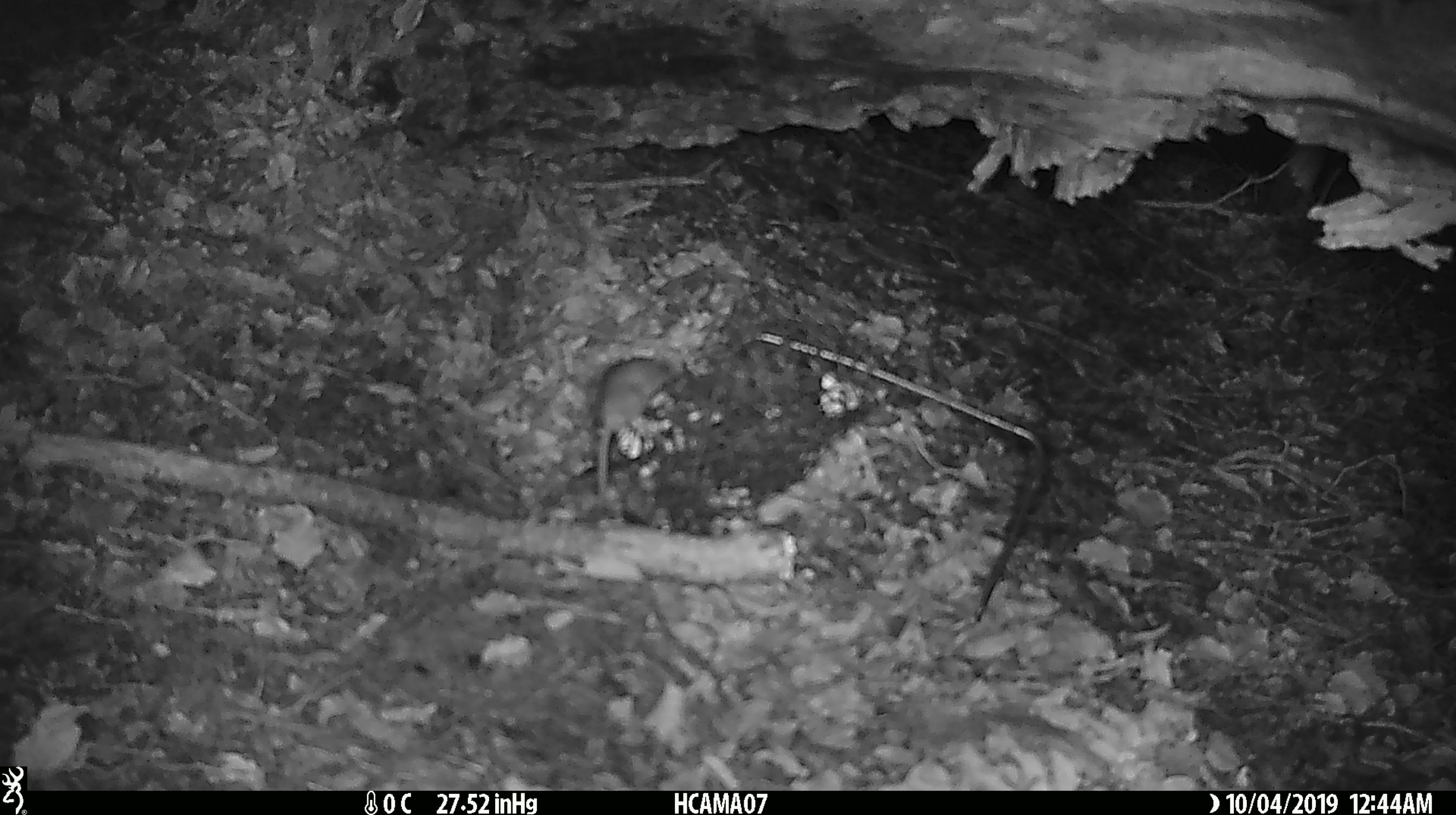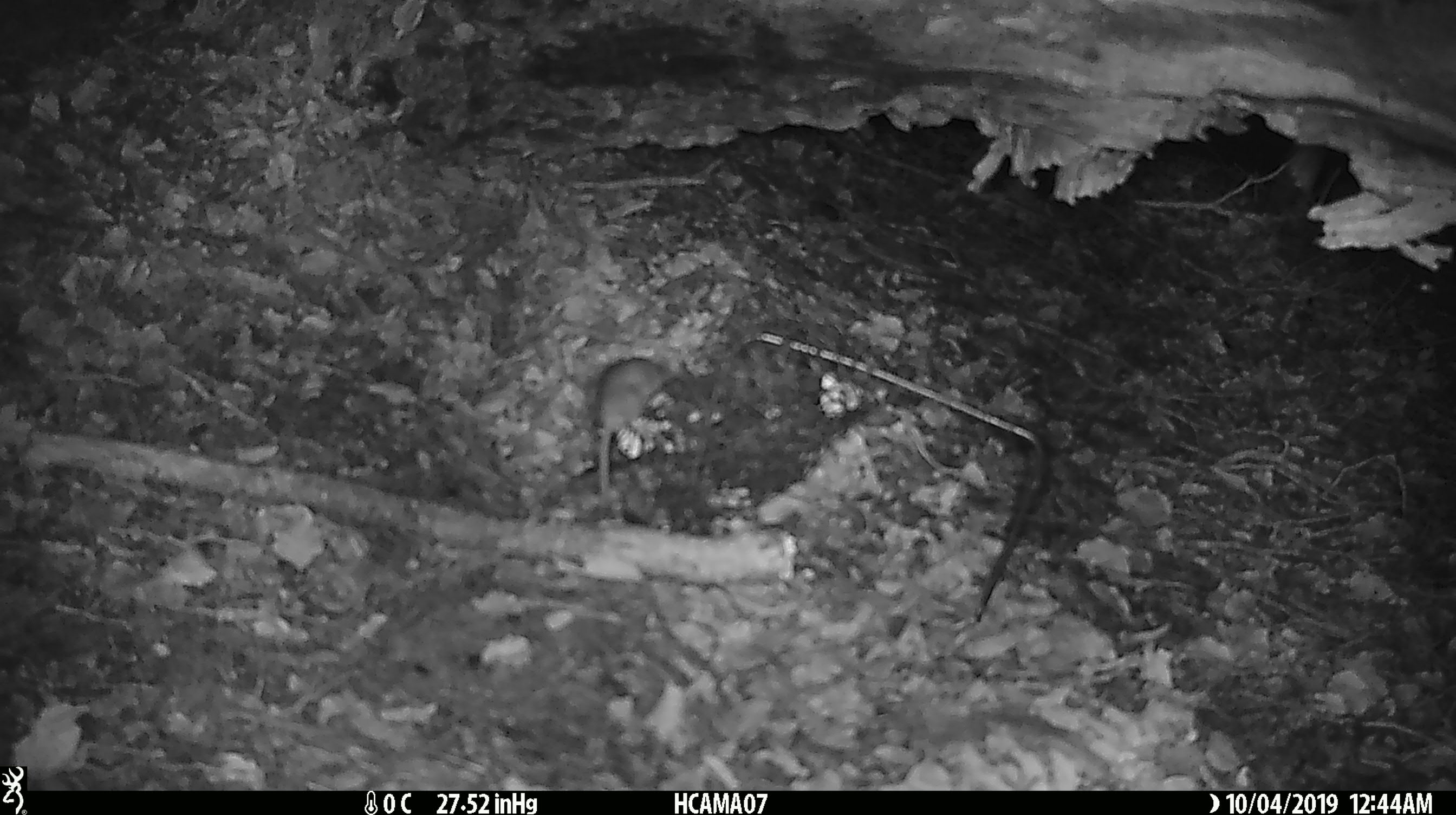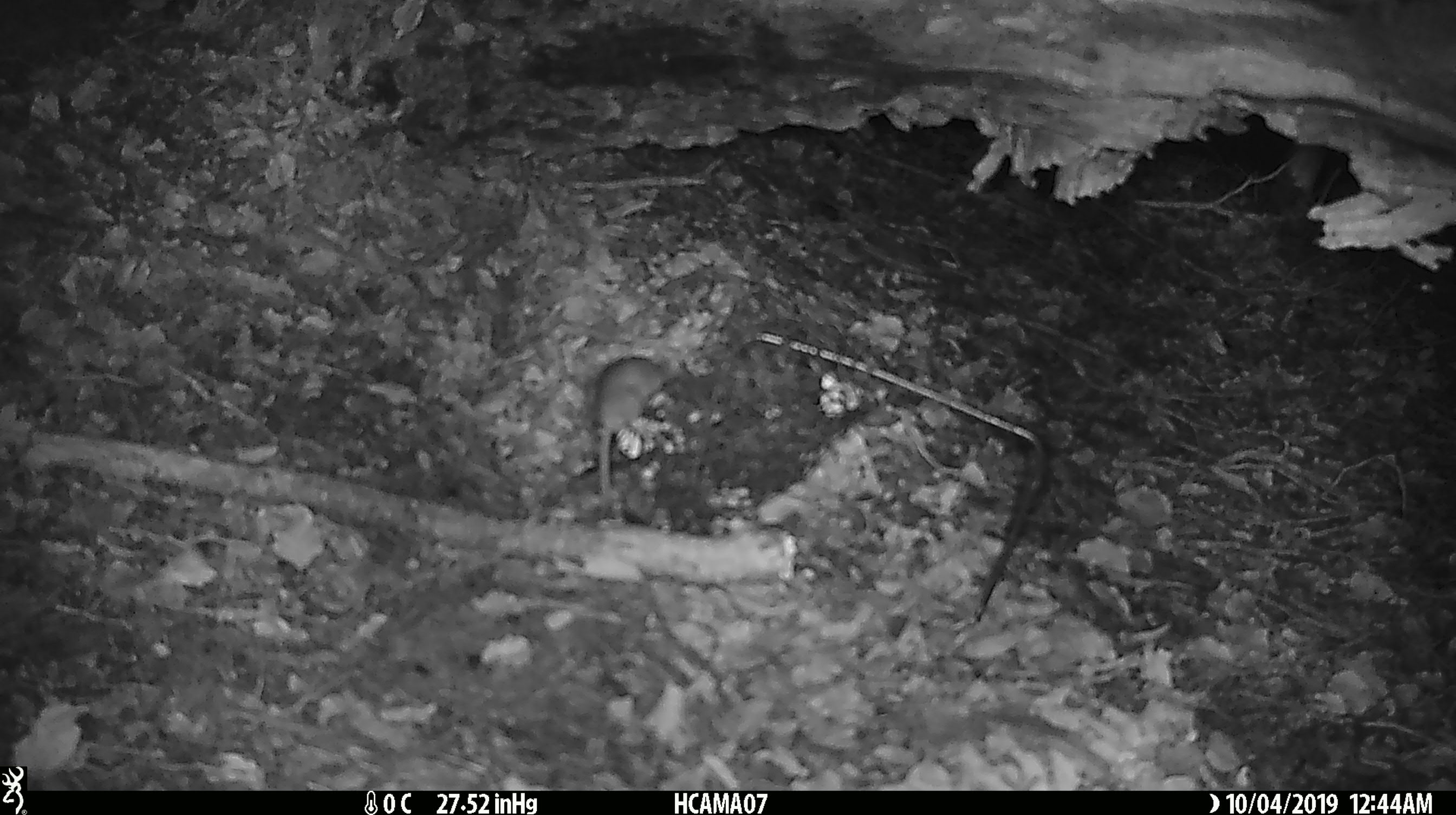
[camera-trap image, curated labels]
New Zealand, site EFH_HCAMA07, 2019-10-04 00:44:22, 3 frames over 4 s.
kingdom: Animalia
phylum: Chordata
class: Mammalia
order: Rodentia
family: Muridae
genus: Mus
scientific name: Mus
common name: mouse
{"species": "mouse (Mus)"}